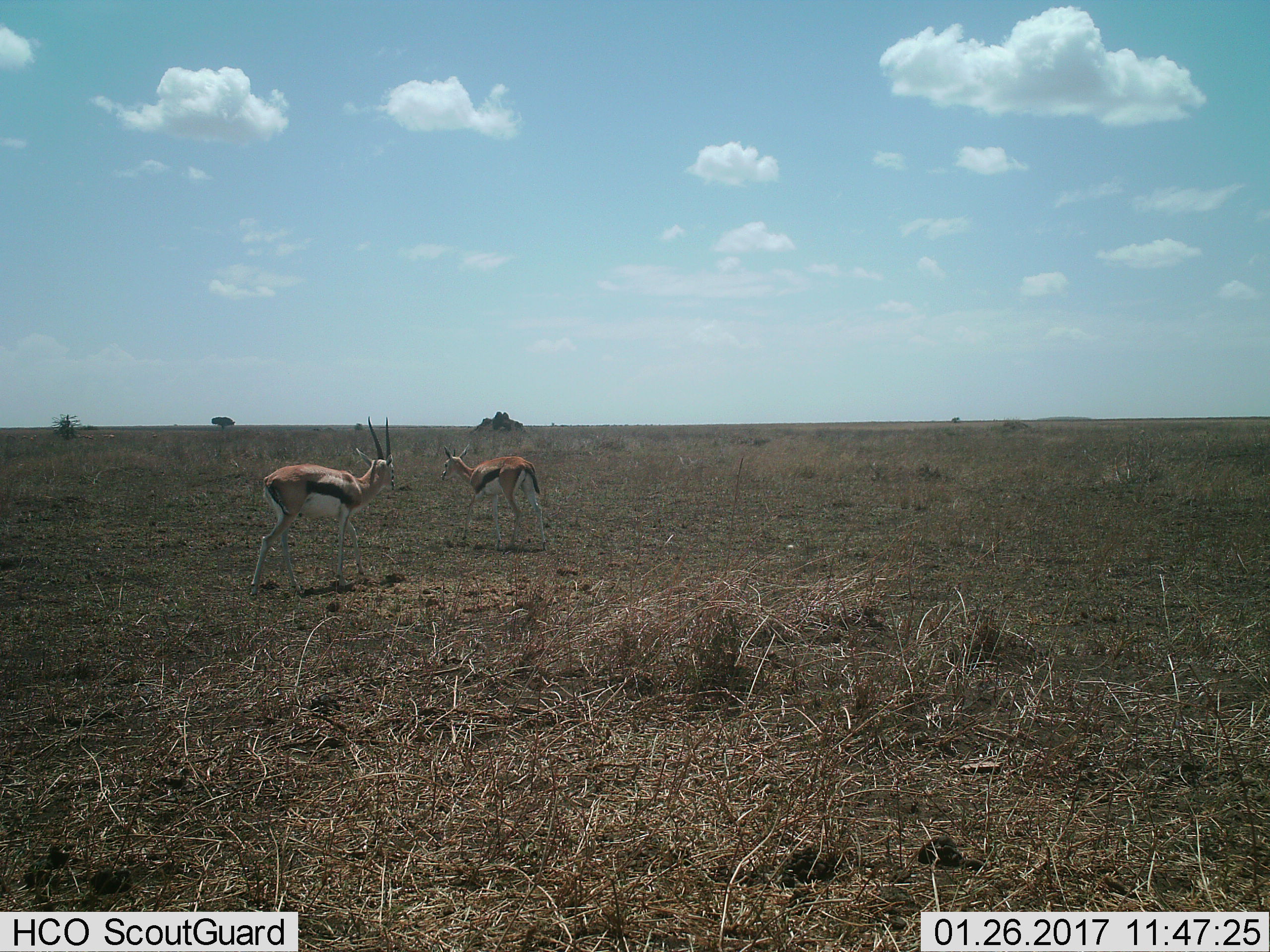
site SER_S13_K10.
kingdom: Animalia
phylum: Chordata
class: Mammalia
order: Artiodactyla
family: Bovidae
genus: Eudorcas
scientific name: Eudorcas thomsonii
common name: thomson's gazelle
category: gazellethomsons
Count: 2.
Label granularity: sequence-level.